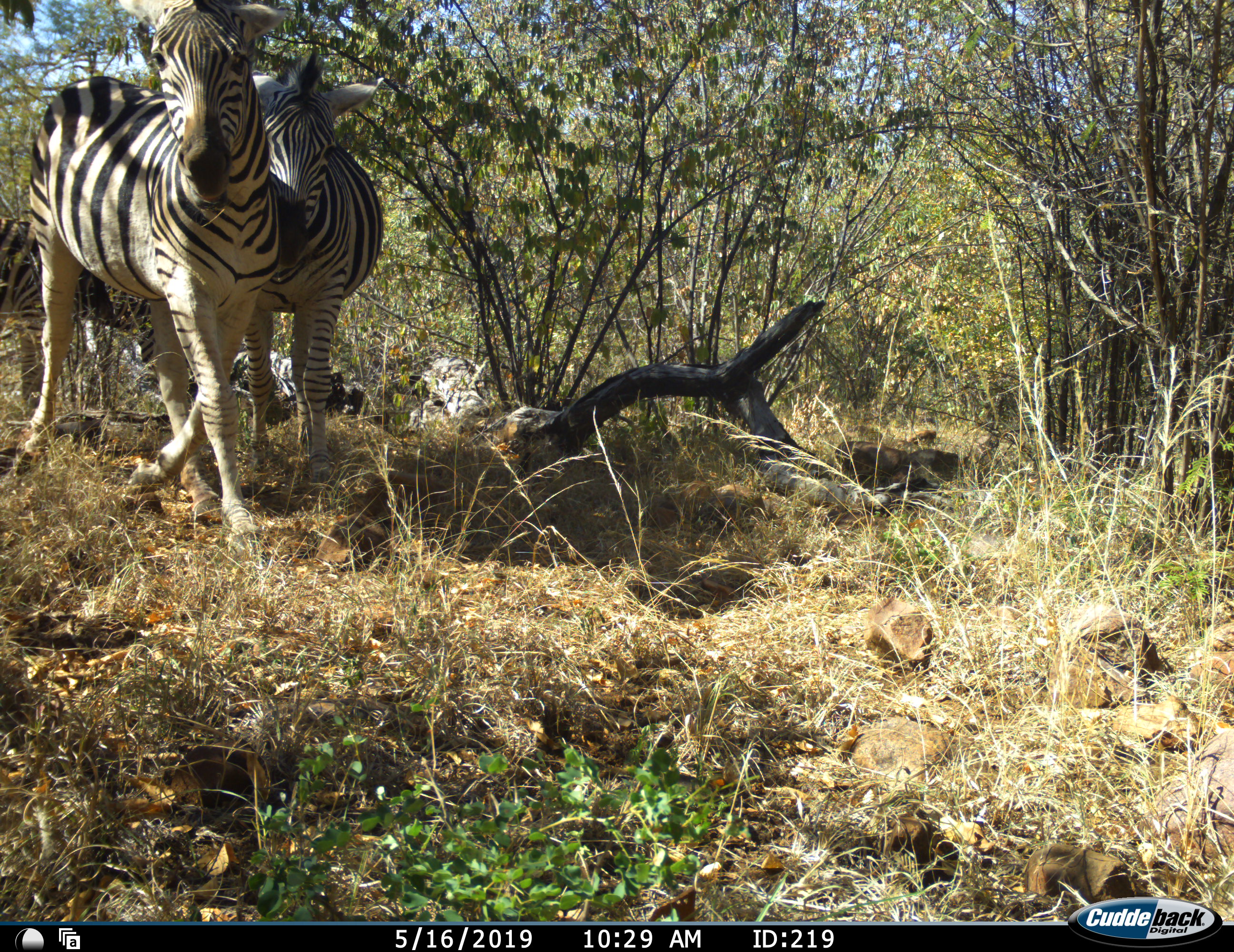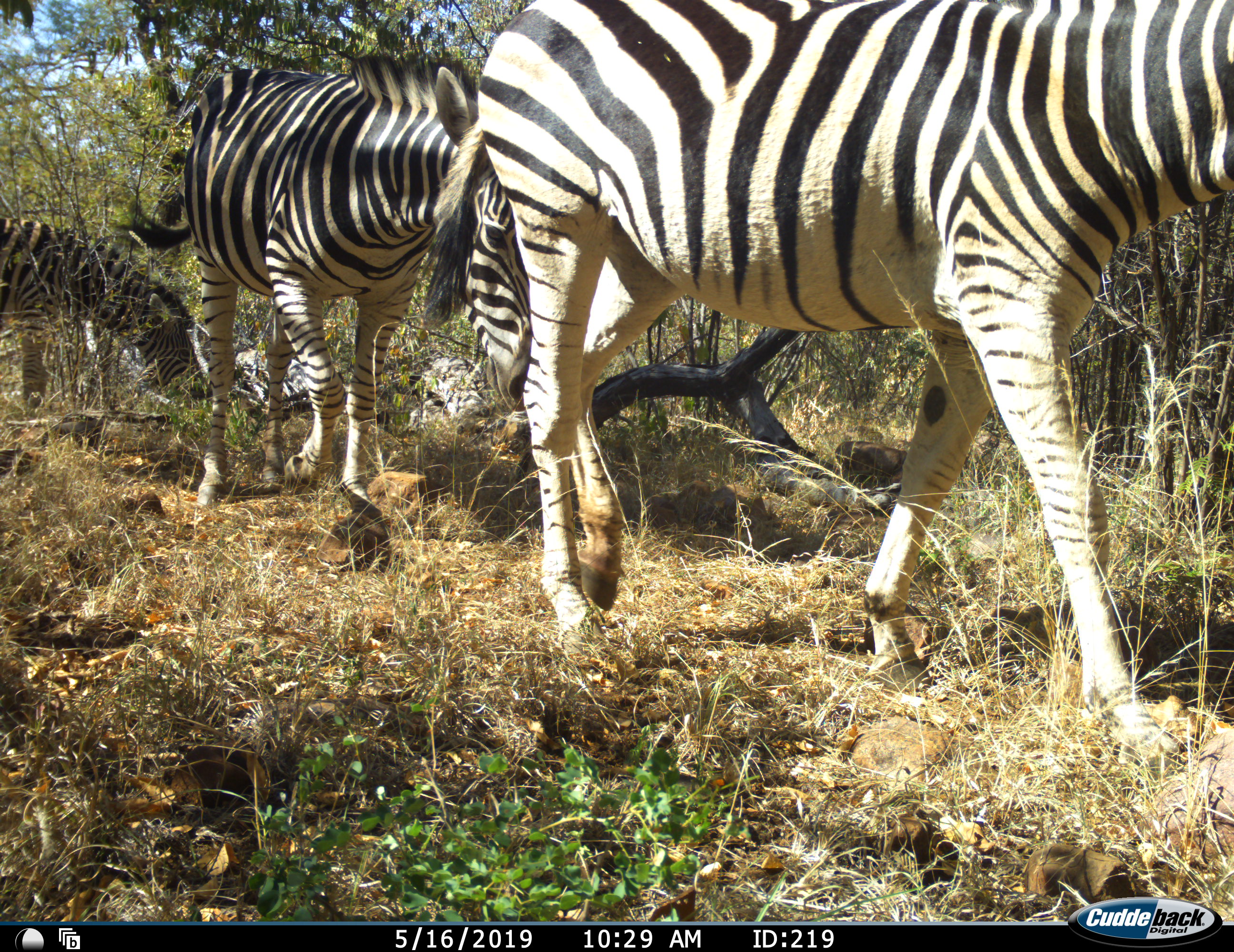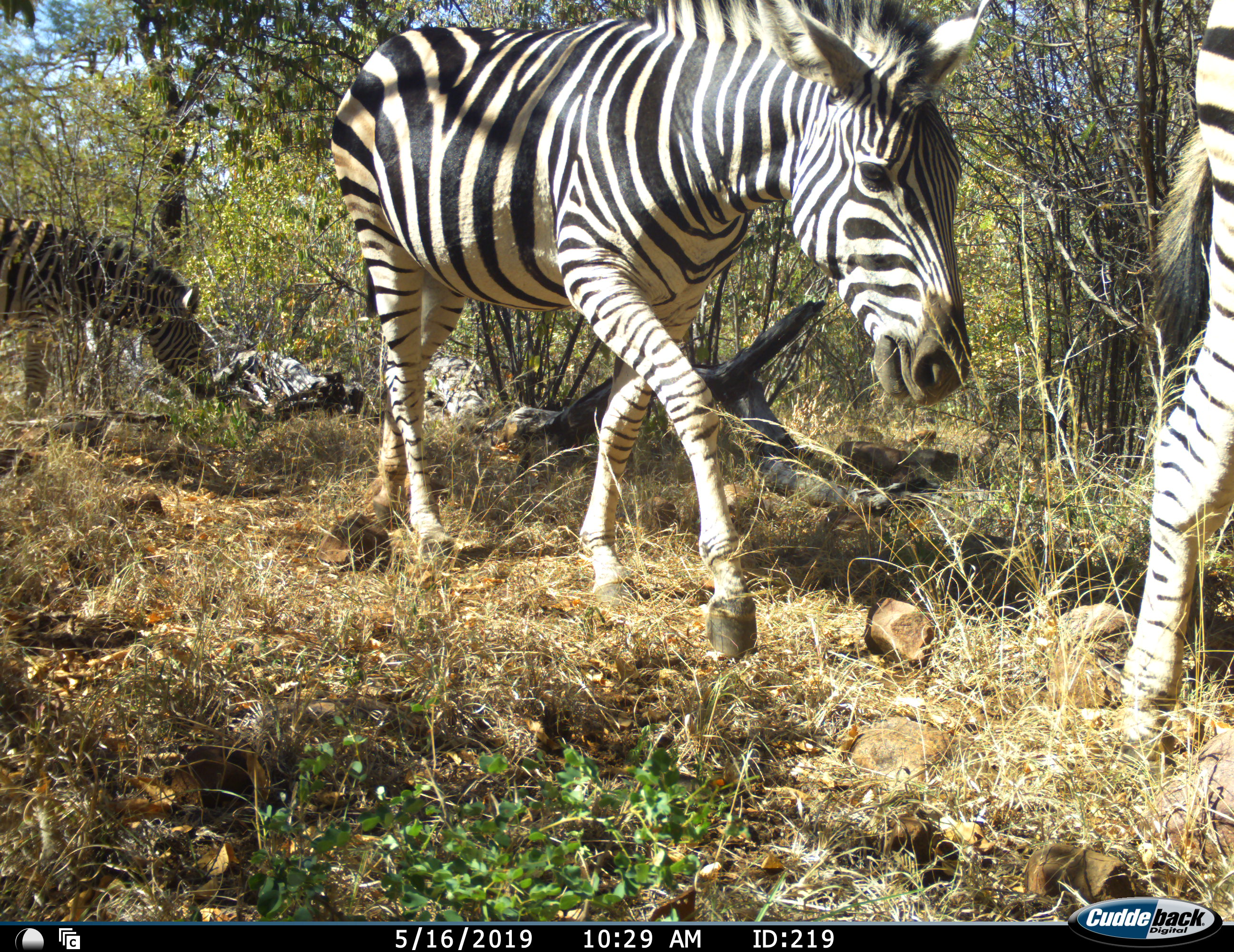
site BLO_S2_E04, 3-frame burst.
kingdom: Animalia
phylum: Chordata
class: Mammalia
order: Perissodactyla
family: Equidae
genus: Equus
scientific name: Equus quagga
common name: plains zebra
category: zebraplains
Zebraplains (plains zebra) (Equus quagga), count 3. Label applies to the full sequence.